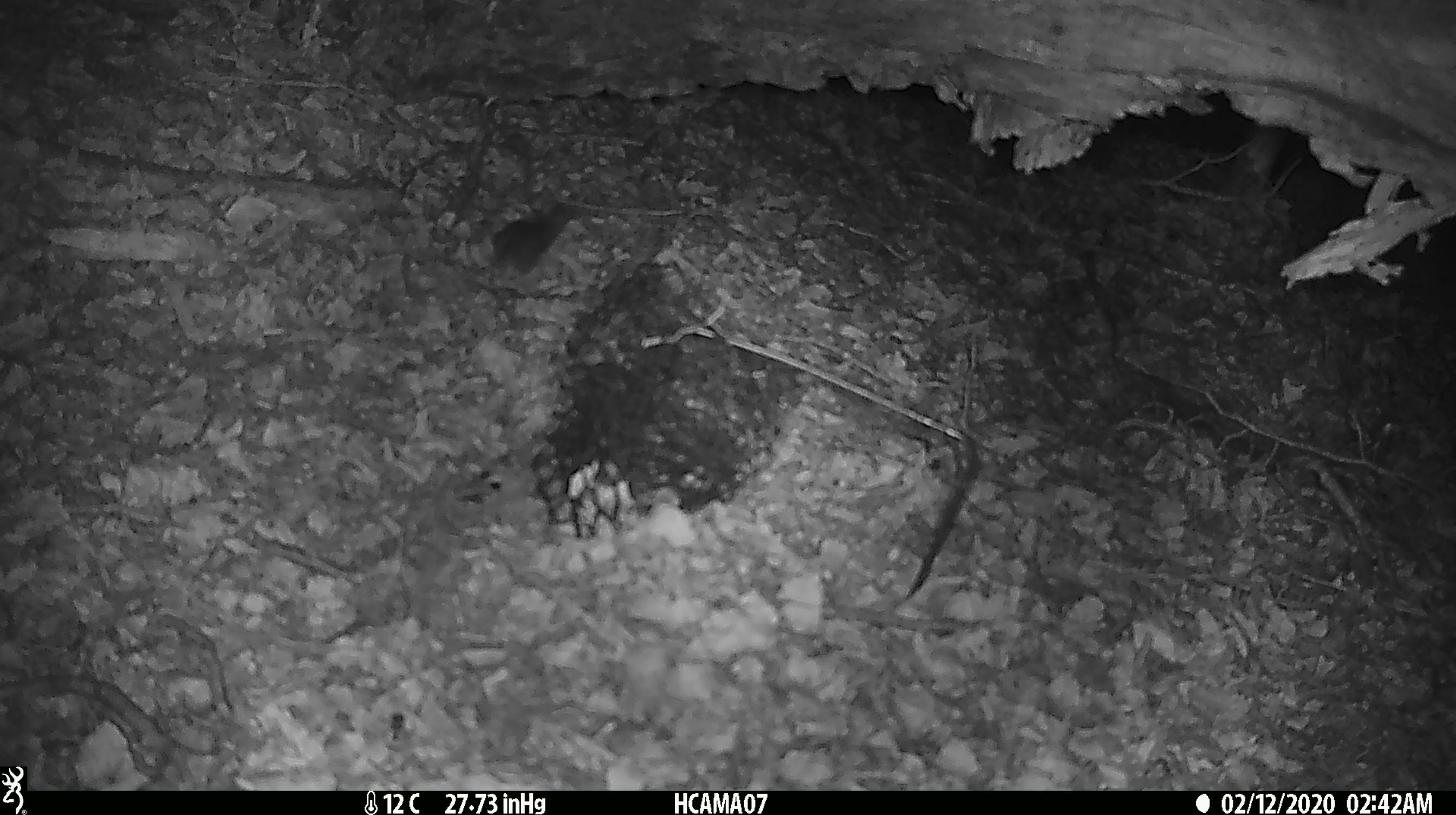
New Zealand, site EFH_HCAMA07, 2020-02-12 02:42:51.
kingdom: Animalia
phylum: Chordata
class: Mammalia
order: Rodentia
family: Muridae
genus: Mus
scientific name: Mus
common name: mouse